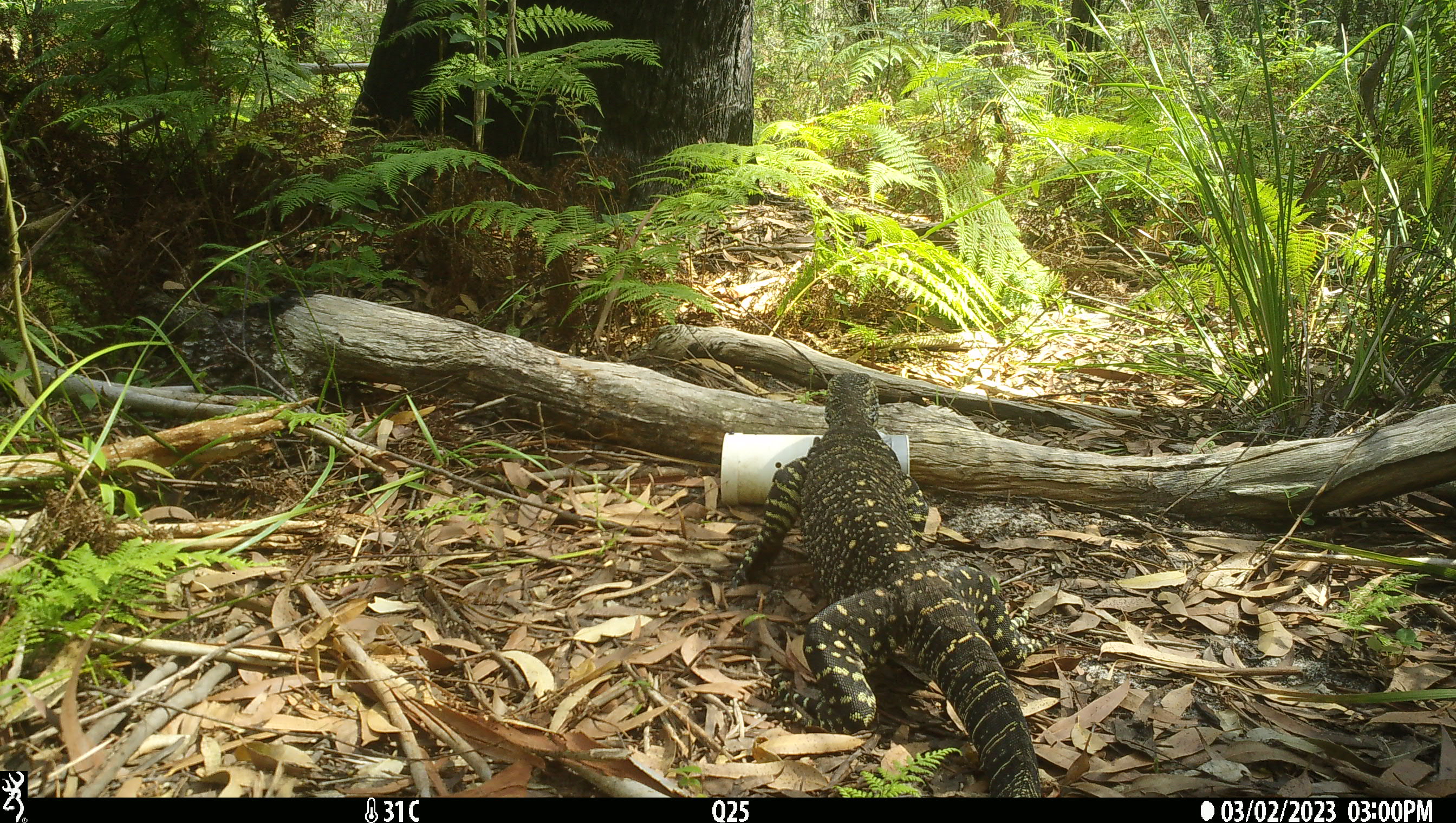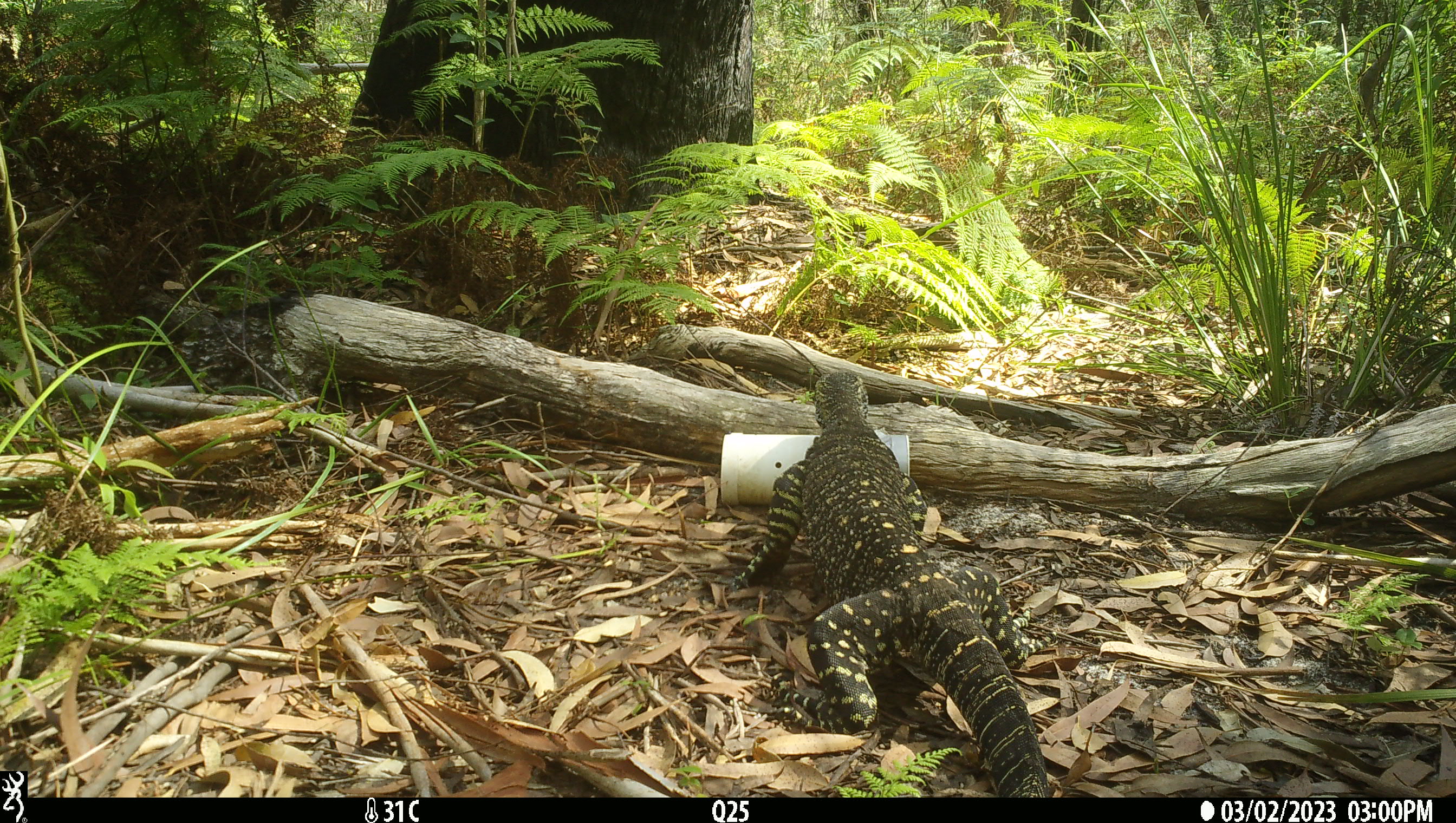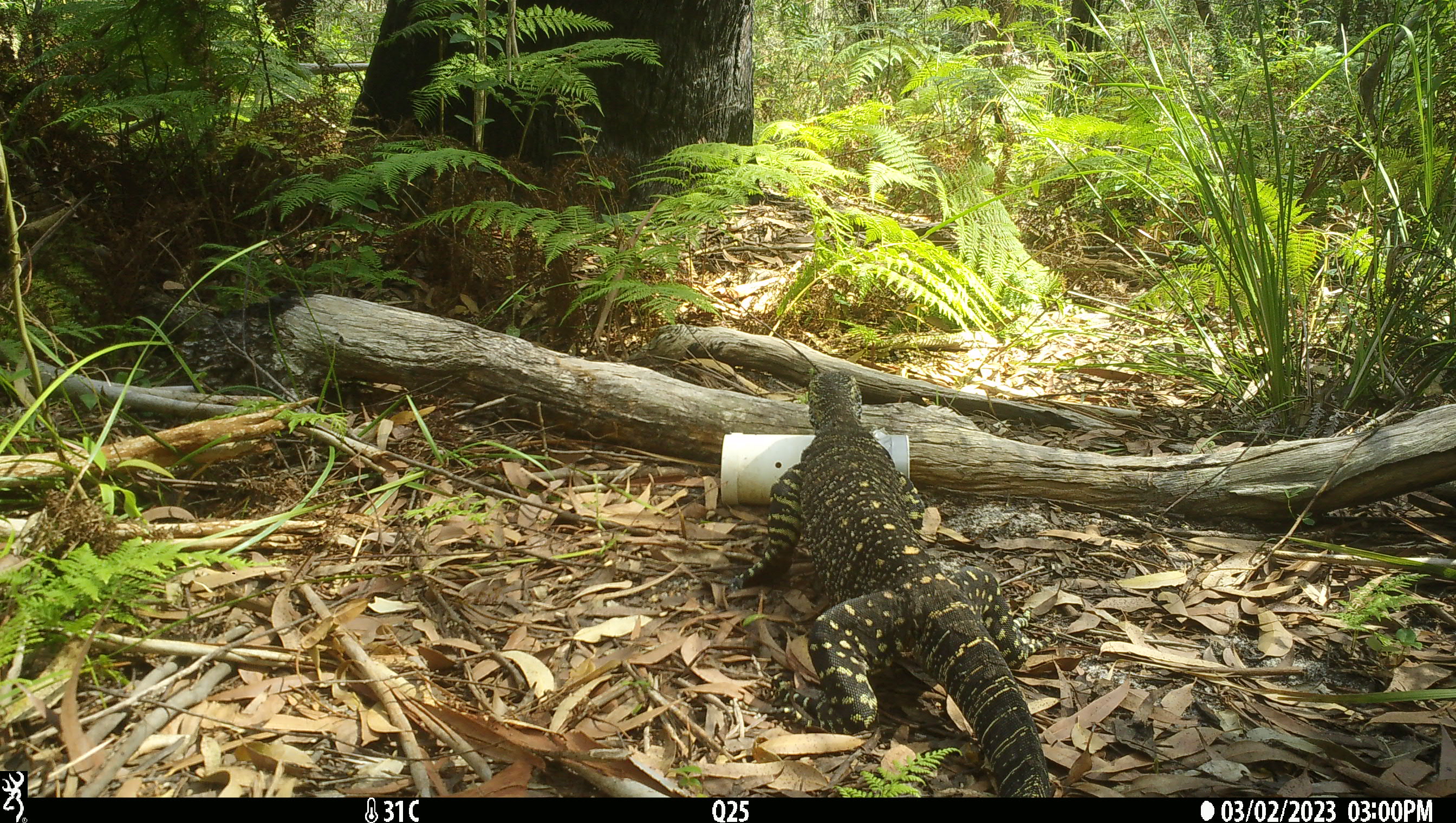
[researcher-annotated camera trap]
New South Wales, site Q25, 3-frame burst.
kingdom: Animalia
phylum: Chordata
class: Reptilia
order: Squamata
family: Varanidae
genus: Varanus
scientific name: Varanus varius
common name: lace monitor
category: goanna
Goanna (lace monitor) (Varanus varius).